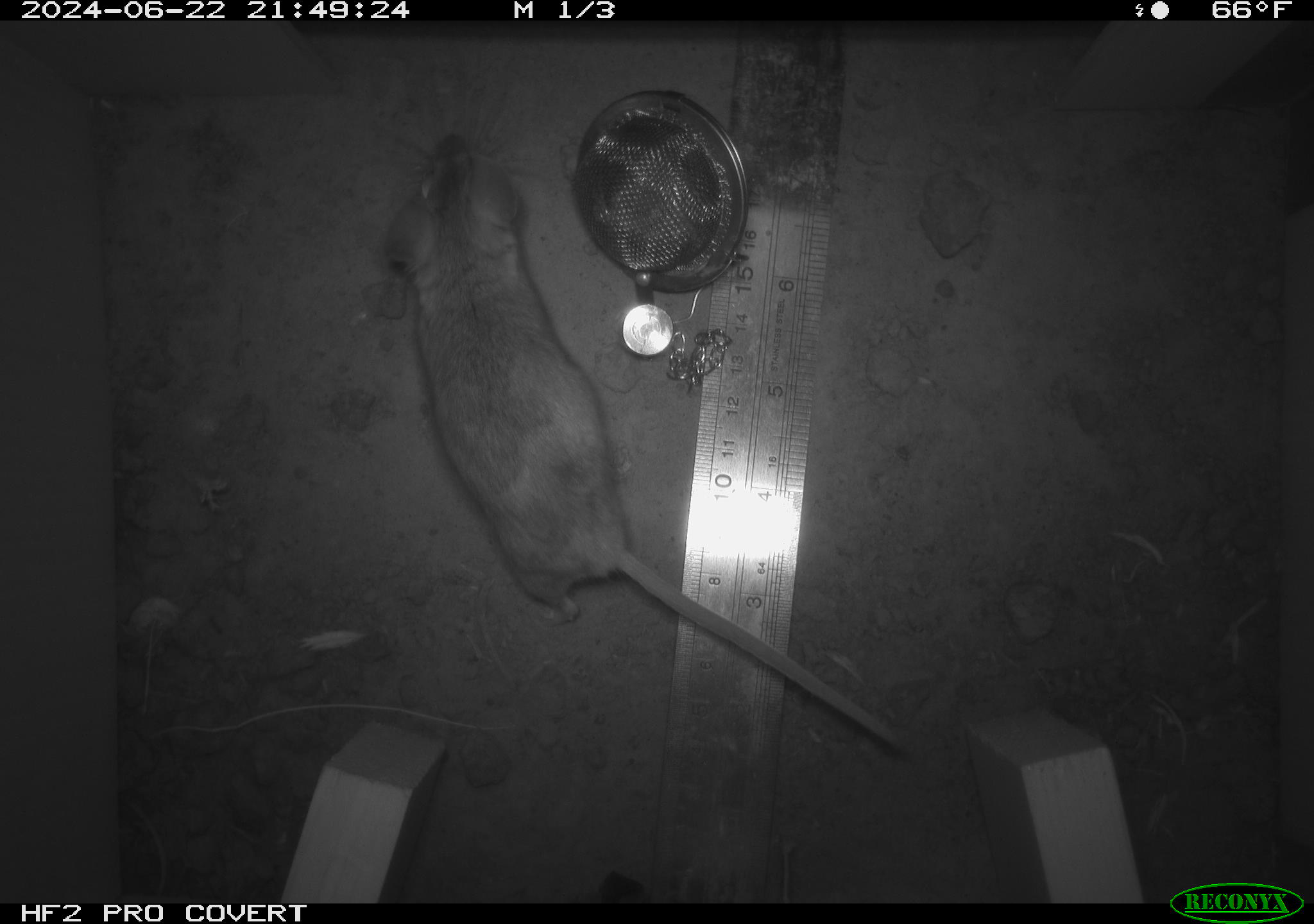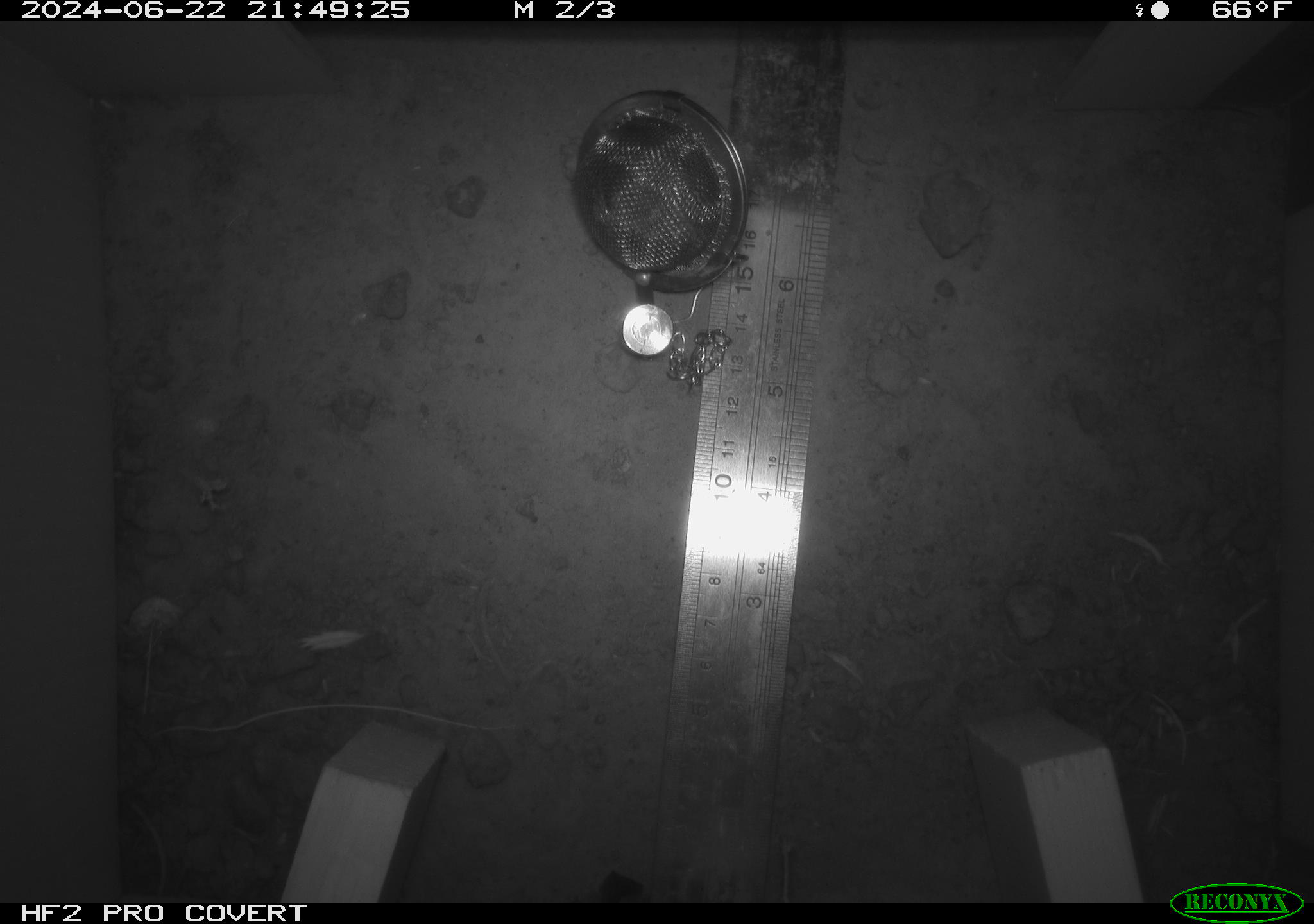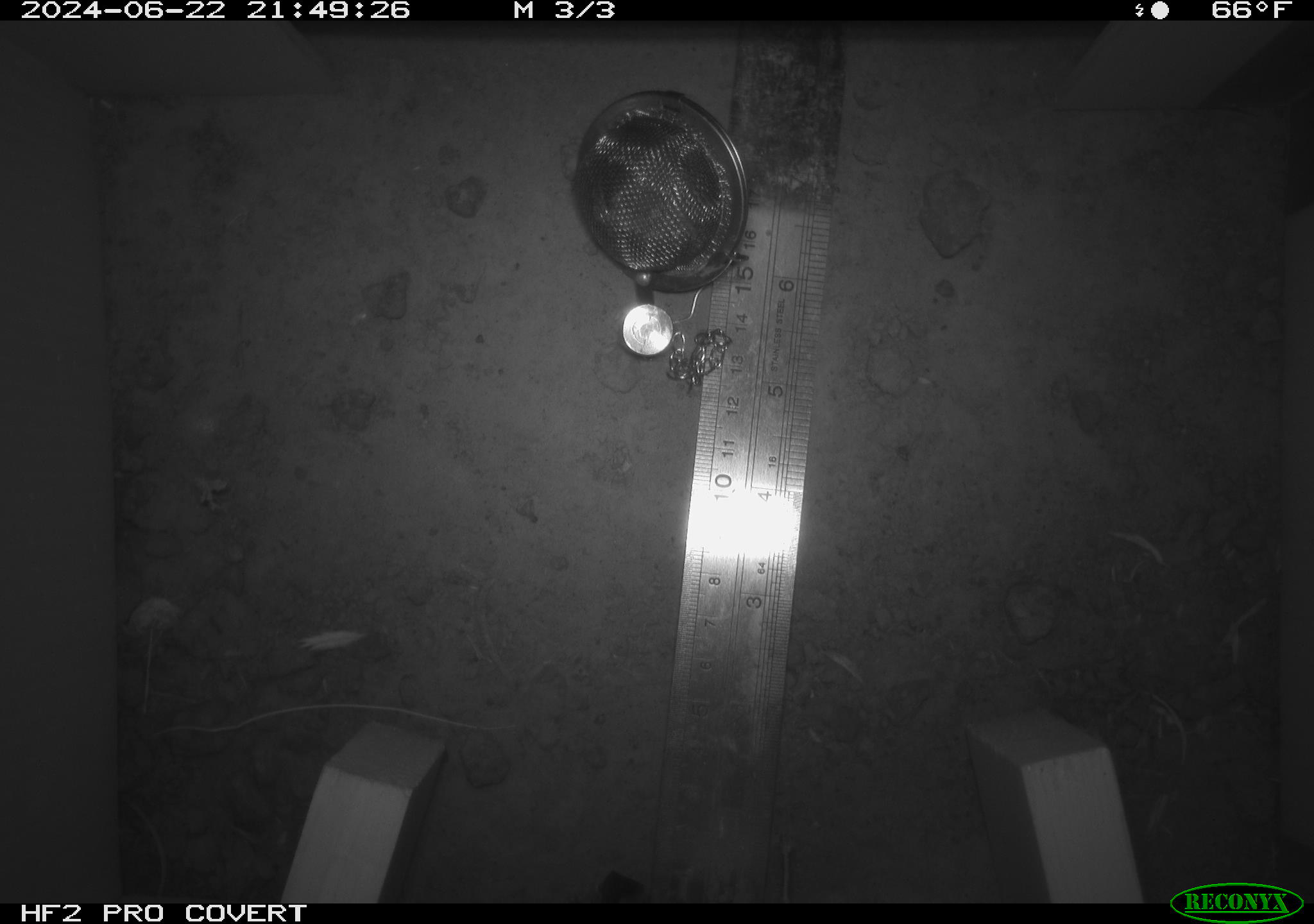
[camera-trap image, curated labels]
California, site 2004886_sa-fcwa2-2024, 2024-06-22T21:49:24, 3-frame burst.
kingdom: Animalia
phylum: Chordata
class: Mammalia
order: Rodentia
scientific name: Rodentia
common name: mouse species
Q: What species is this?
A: Mouse species (Rodentia).